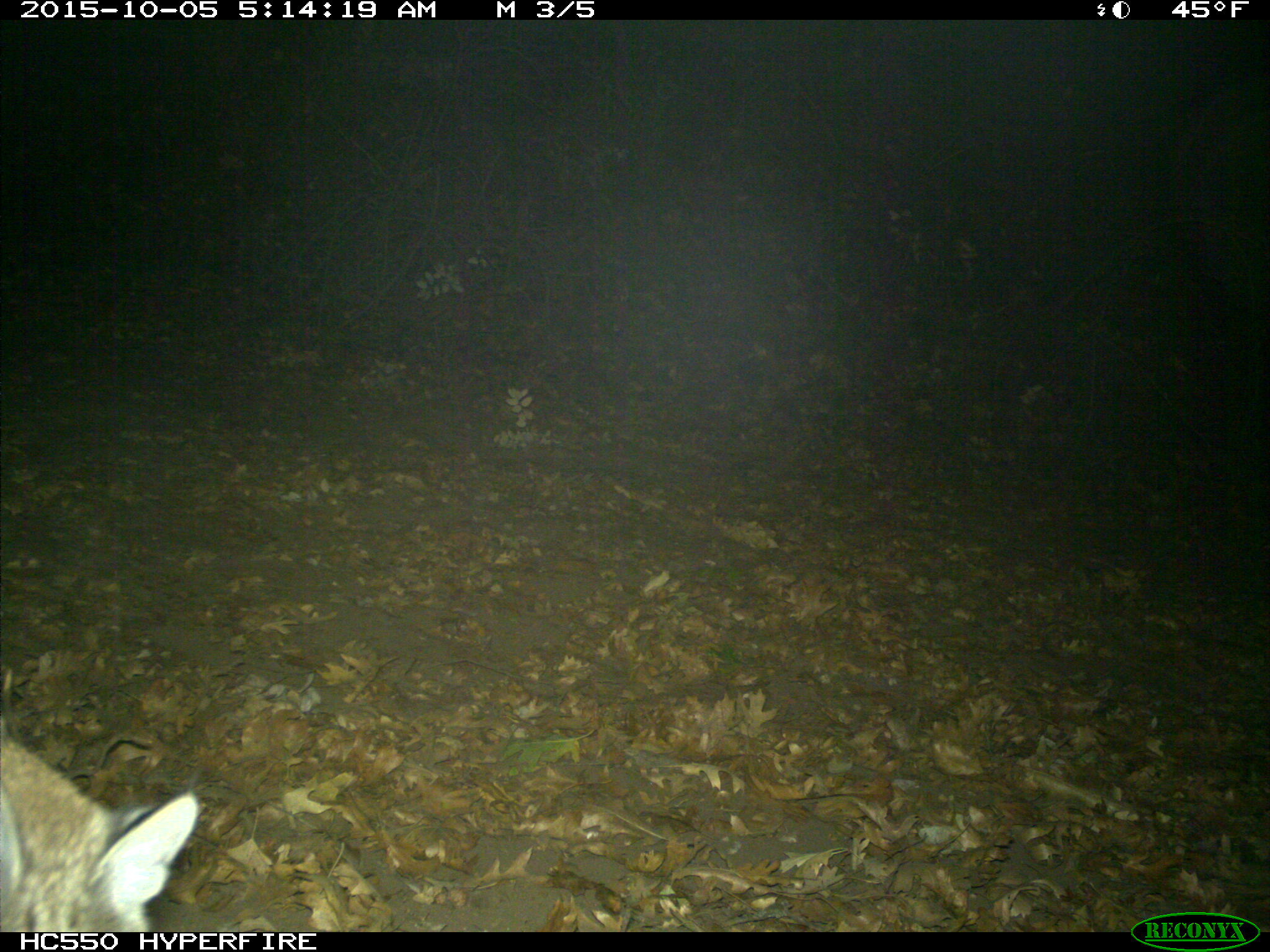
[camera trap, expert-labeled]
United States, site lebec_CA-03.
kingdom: Animalia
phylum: Chordata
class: Mammalia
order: Carnivora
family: Felidae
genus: Lynx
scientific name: Lynx rufus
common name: bobcat